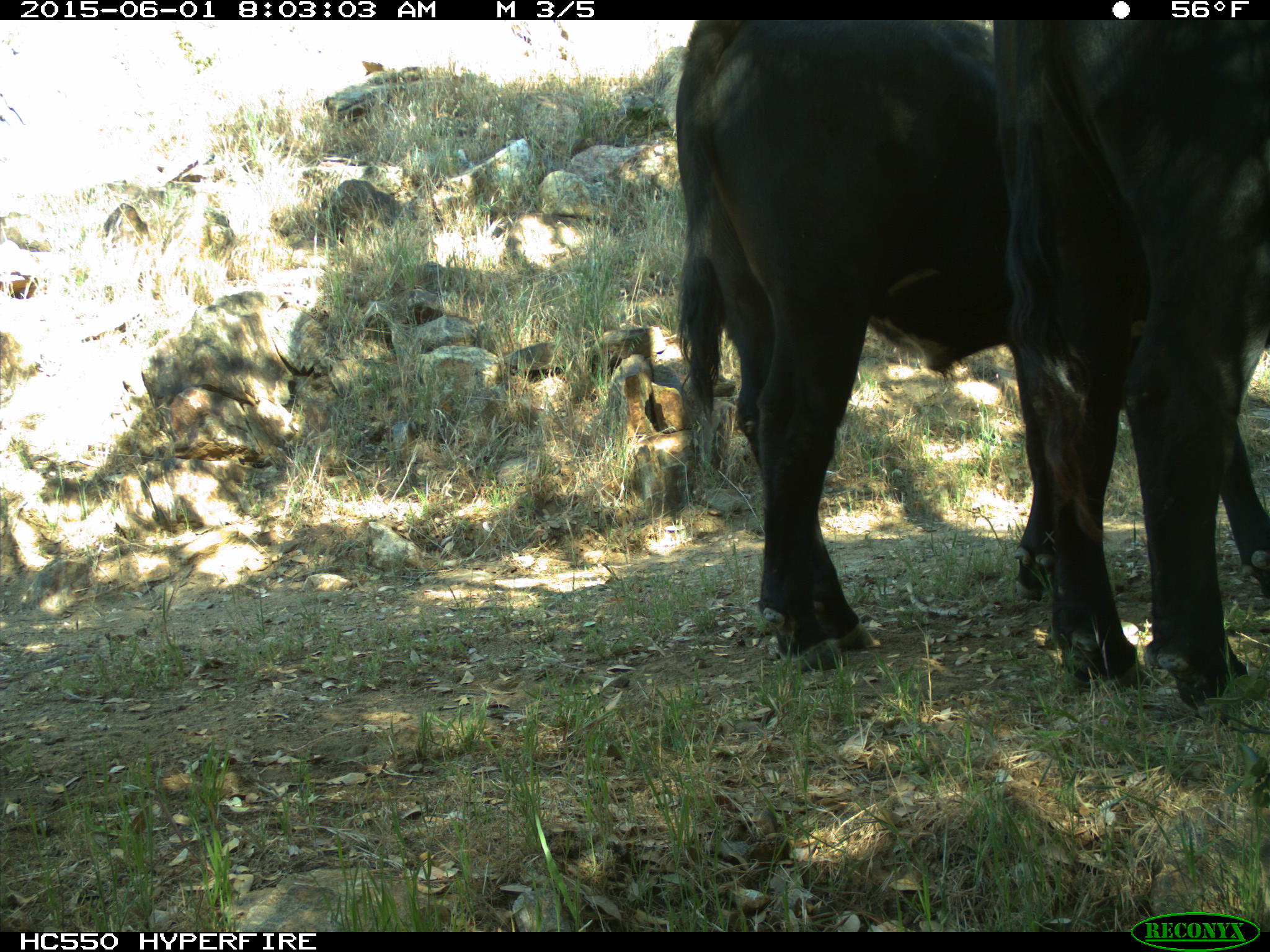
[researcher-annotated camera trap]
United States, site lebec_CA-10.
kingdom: Animalia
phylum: Chordata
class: Mammalia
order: Artiodactyla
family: Bovidae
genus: Bos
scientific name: Bos taurus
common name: domestic cow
Bos taurus (domestic cow).